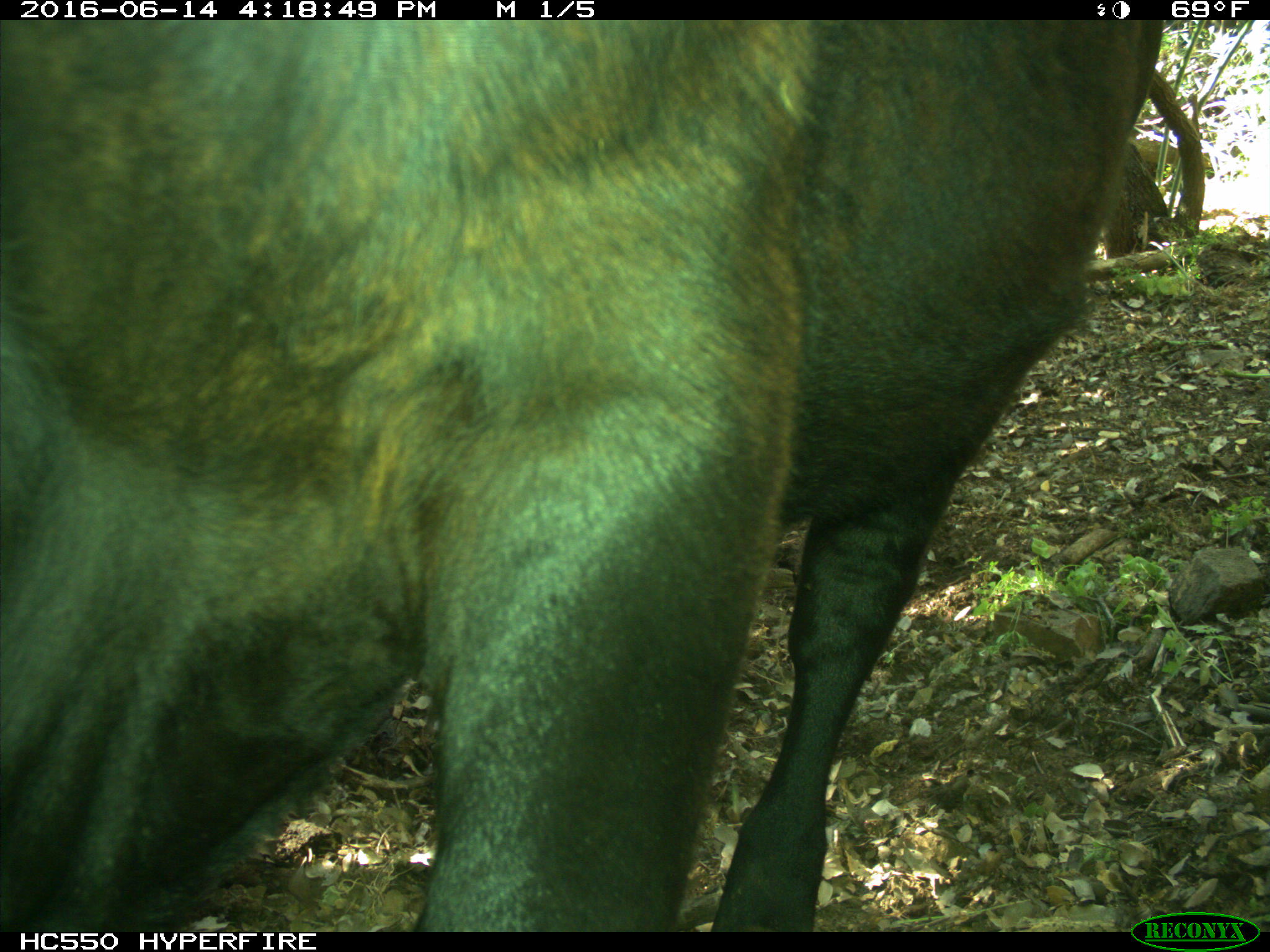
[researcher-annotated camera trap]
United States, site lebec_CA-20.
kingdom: Animalia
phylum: Chordata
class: Mammalia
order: Artiodactyla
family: Bovidae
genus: Bos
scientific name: Bos taurus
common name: domestic cow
Bos taurus (domestic cow).